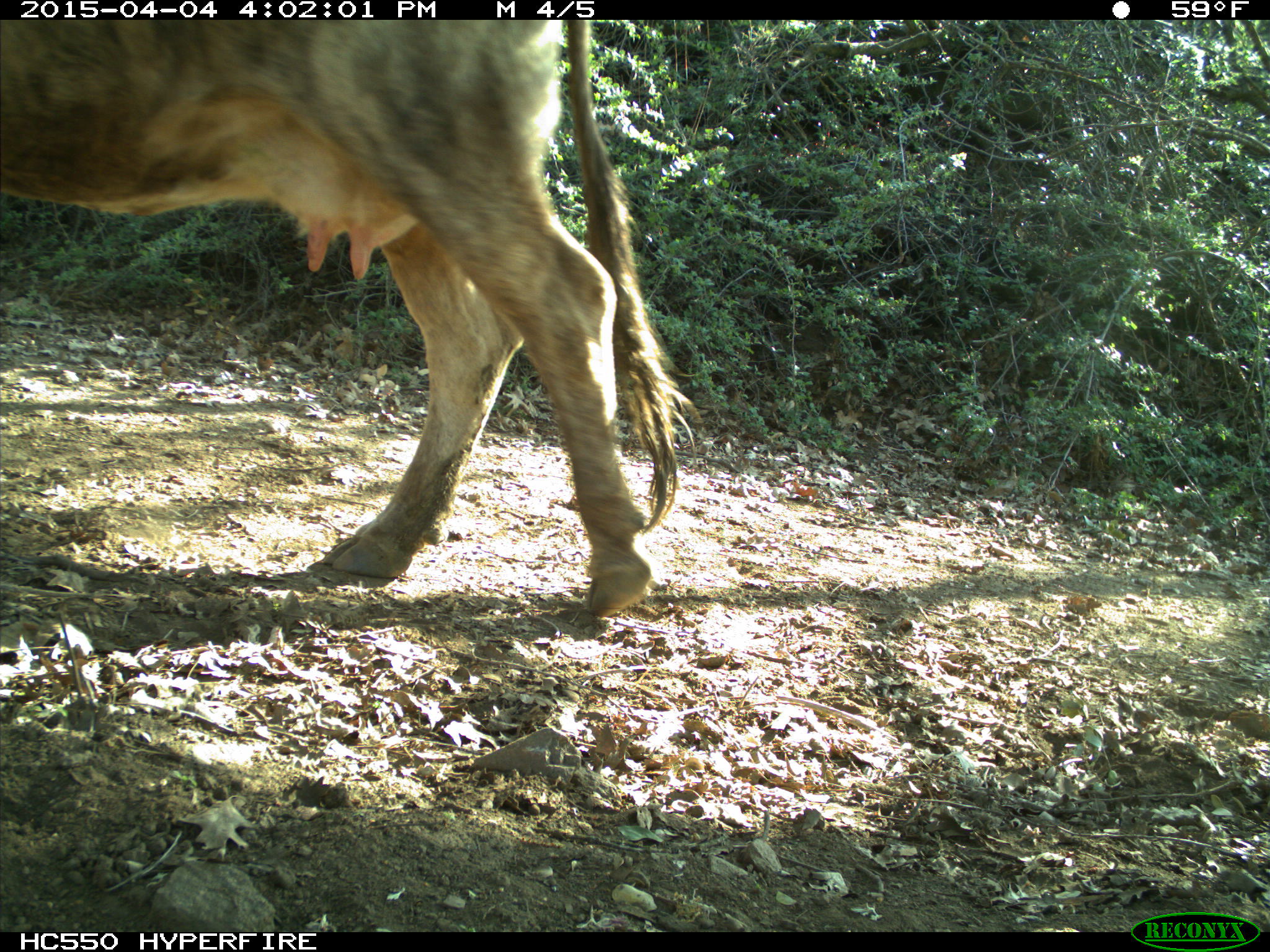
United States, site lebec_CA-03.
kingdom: Animalia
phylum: Chordata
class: Mammalia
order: Artiodactyla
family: Bovidae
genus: Bos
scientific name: Bos taurus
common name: domestic cow